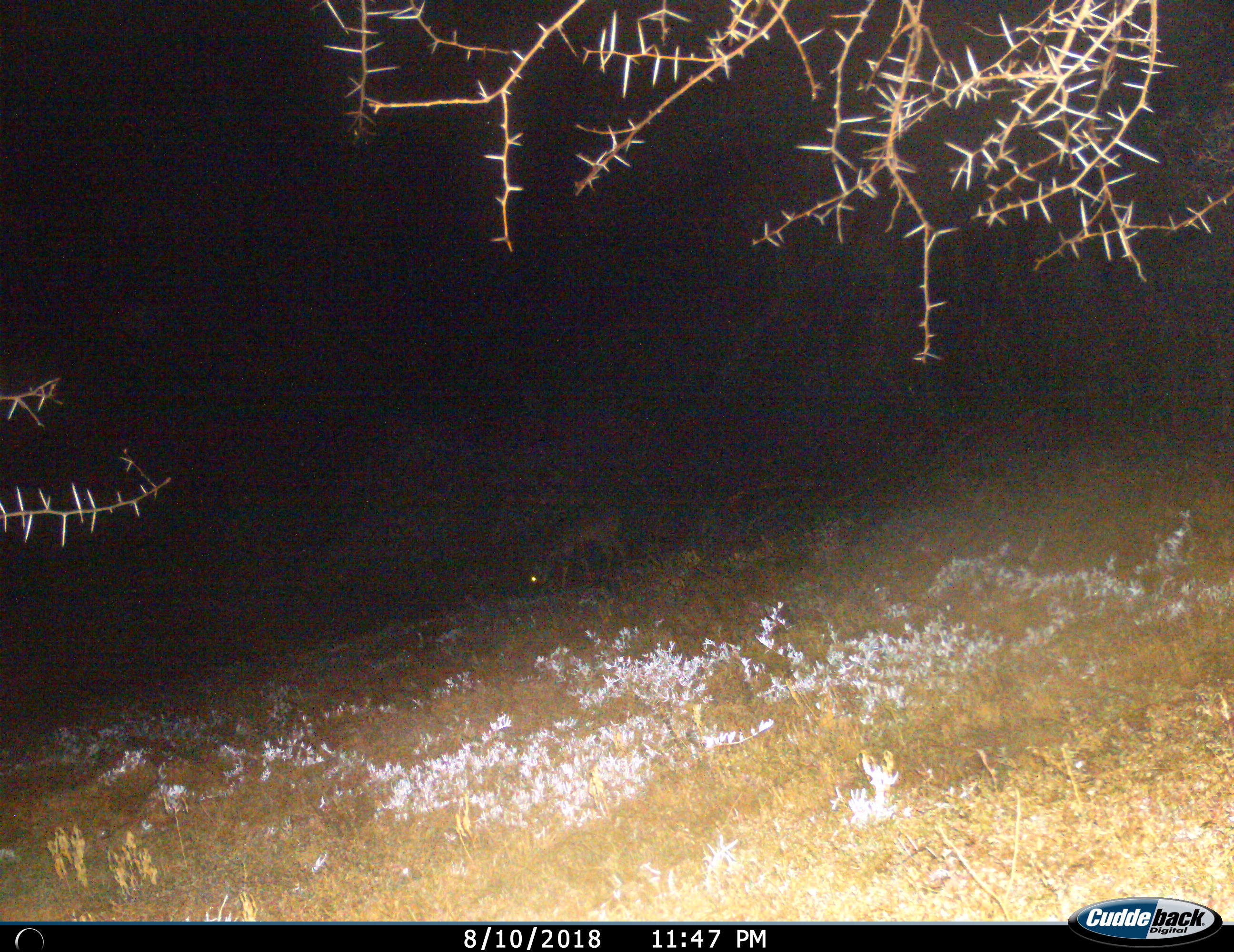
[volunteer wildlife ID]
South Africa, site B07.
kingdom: Animalia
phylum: Chordata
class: Mammalia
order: Artiodactyla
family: Bovidae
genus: Sylvicapra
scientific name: Sylvicapra grimmia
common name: common grey duiker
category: duikercommongrey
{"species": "duikercommongrey (common grey duiker) (Sylvicapra grimmia)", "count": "1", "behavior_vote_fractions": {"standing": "20%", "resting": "0%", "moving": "20%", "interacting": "0%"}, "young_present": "0%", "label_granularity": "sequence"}